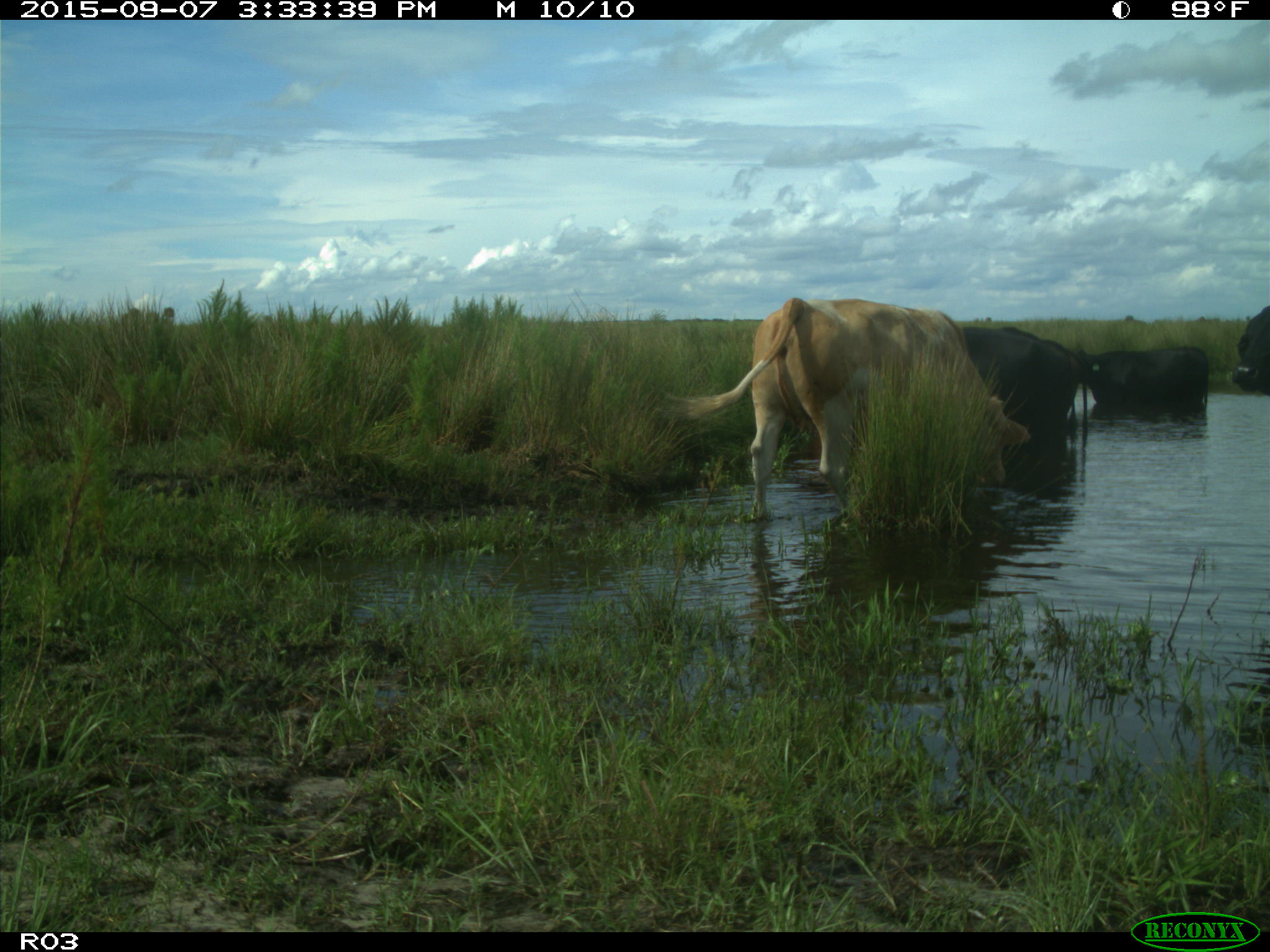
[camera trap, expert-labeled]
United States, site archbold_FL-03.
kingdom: Animalia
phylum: Chordata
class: Mammalia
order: Artiodactyla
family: Bovidae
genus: Bos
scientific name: Bos taurus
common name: domestic cow